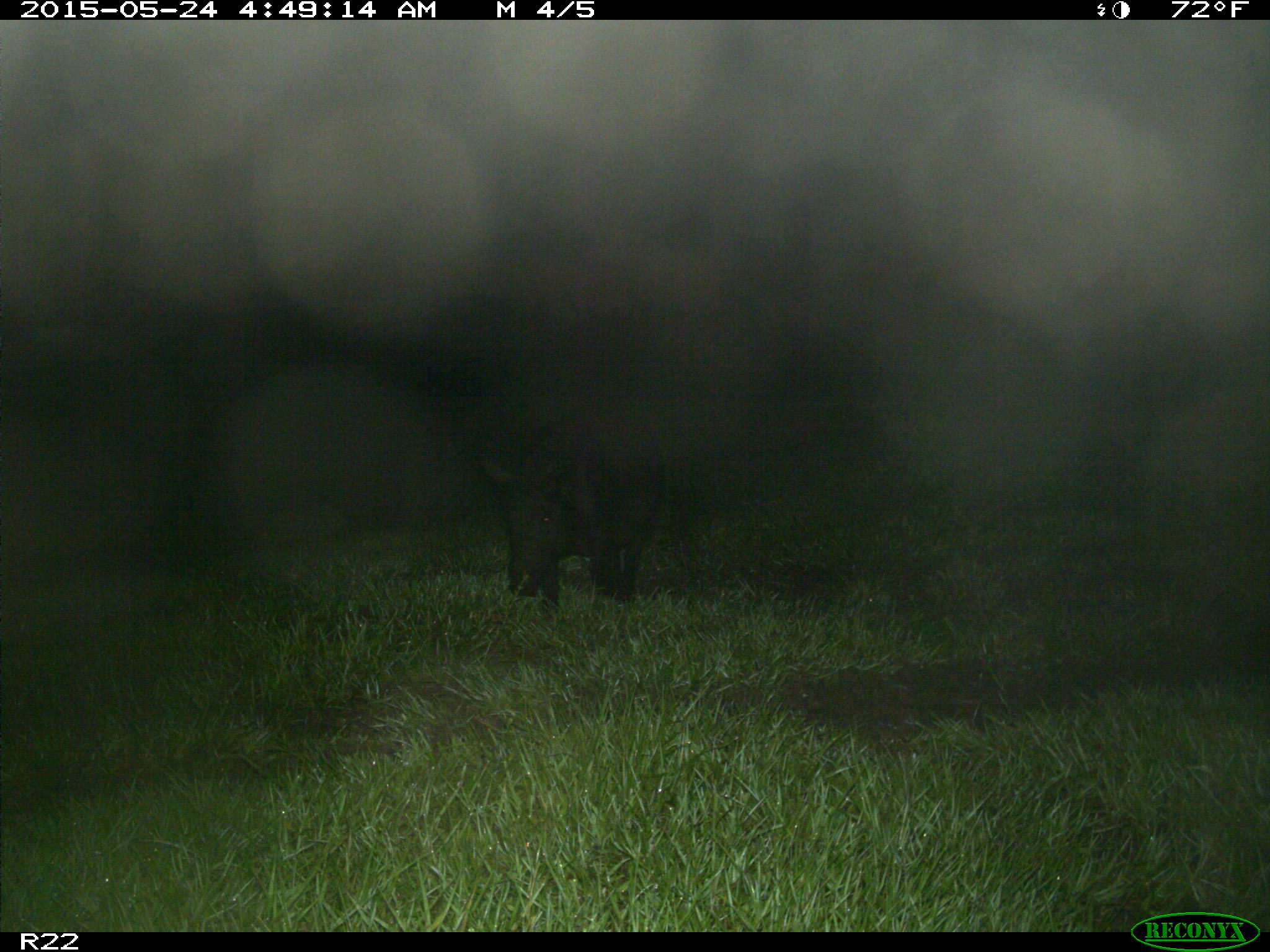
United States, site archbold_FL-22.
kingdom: Animalia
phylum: Chordata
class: Mammalia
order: Artiodactyla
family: Bovidae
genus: Bos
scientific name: Bos taurus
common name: domestic cow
Bos taurus (domestic cow).